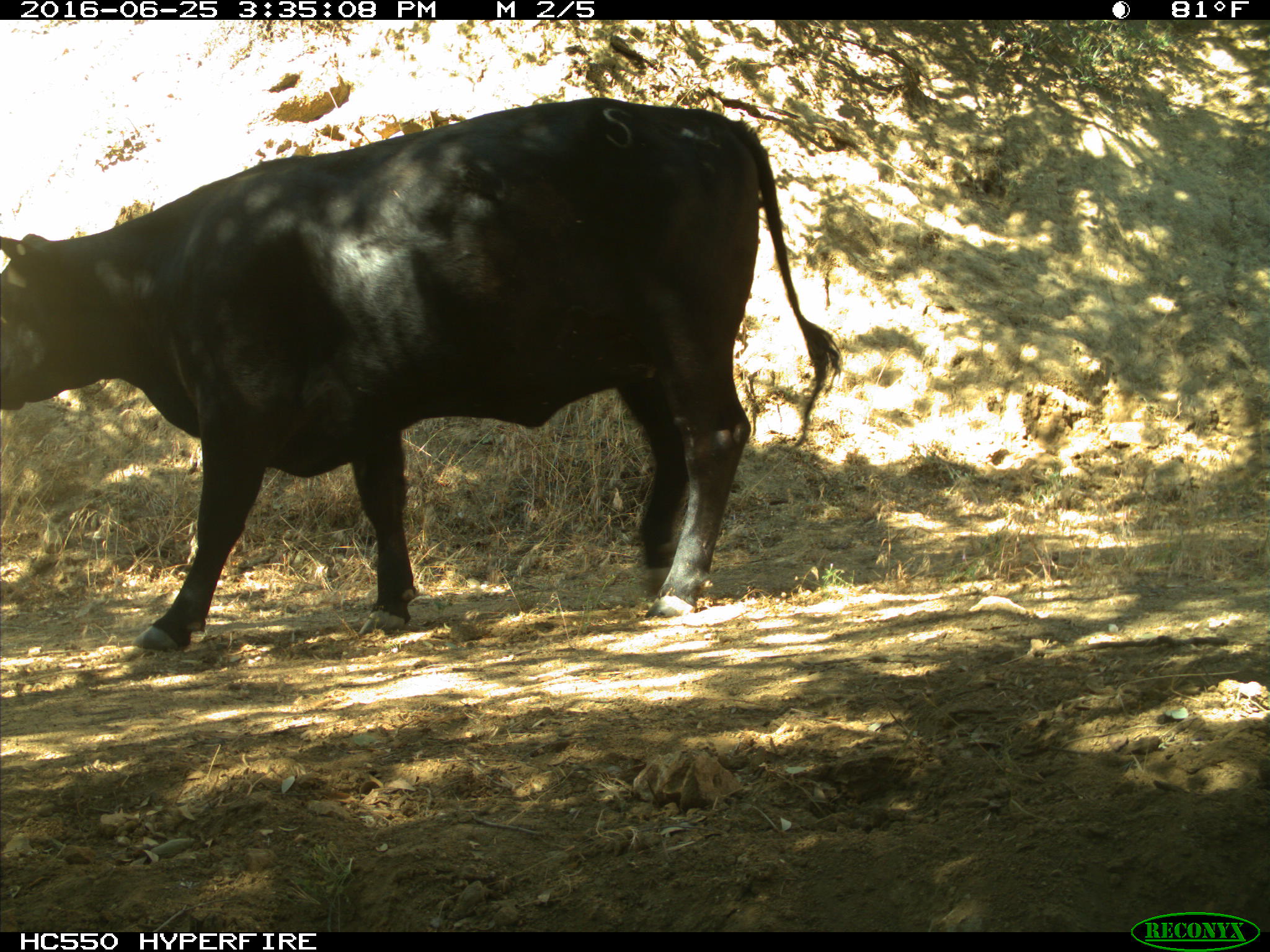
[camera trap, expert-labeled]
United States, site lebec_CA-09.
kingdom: Animalia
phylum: Chordata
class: Mammalia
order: Artiodactyla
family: Bovidae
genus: Bos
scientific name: Bos taurus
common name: domestic cow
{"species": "Bos taurus (domestic cow)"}